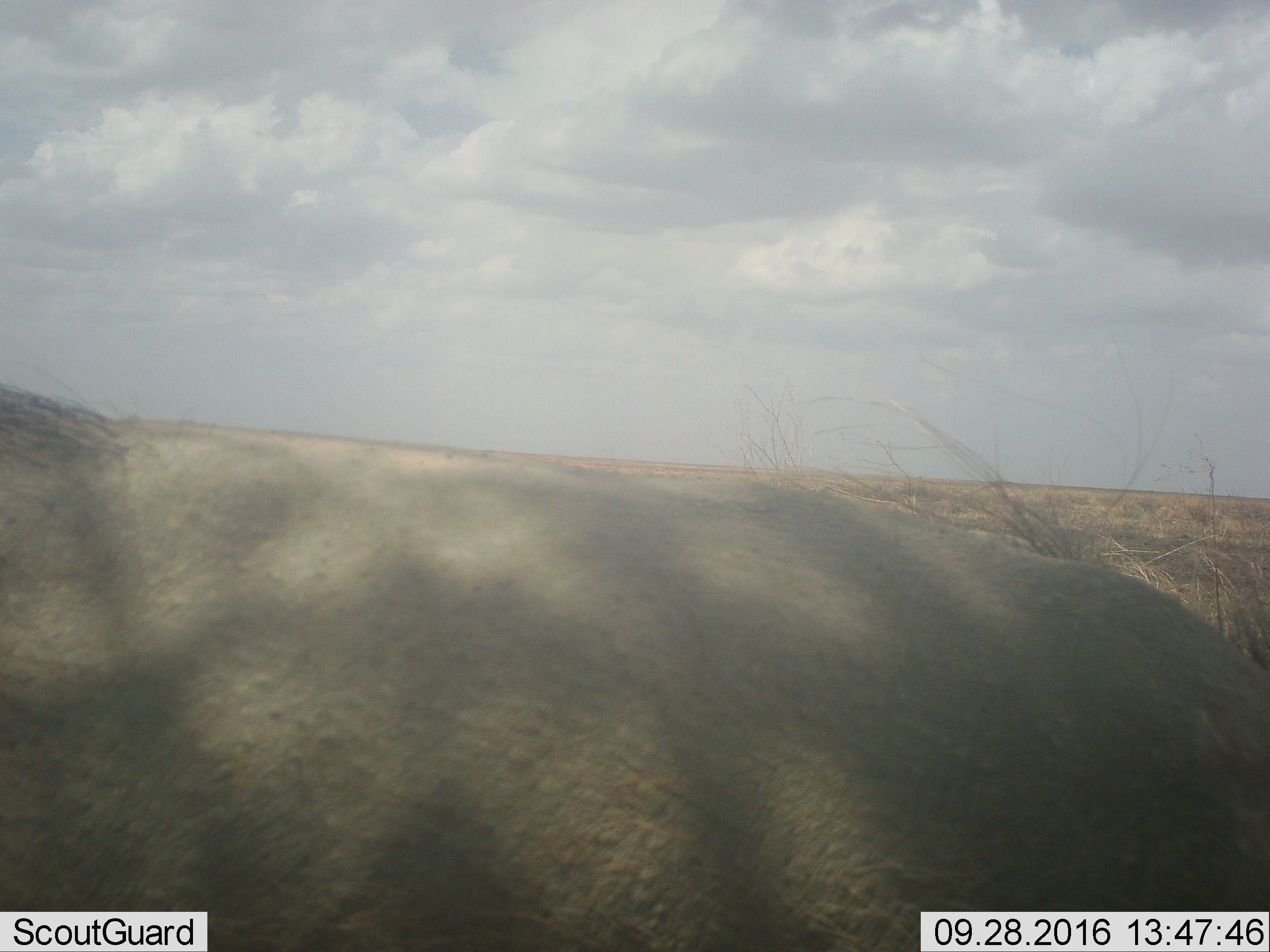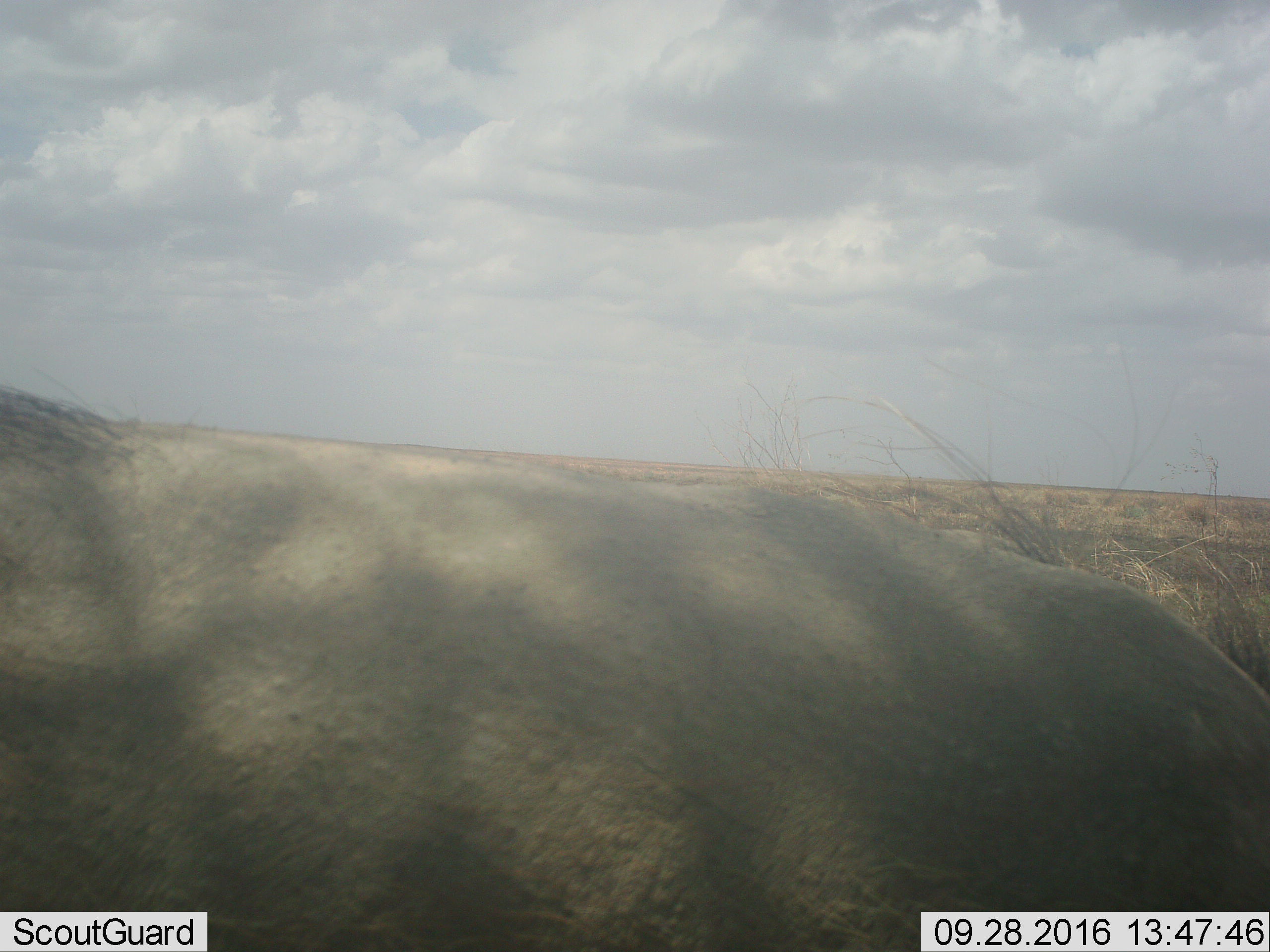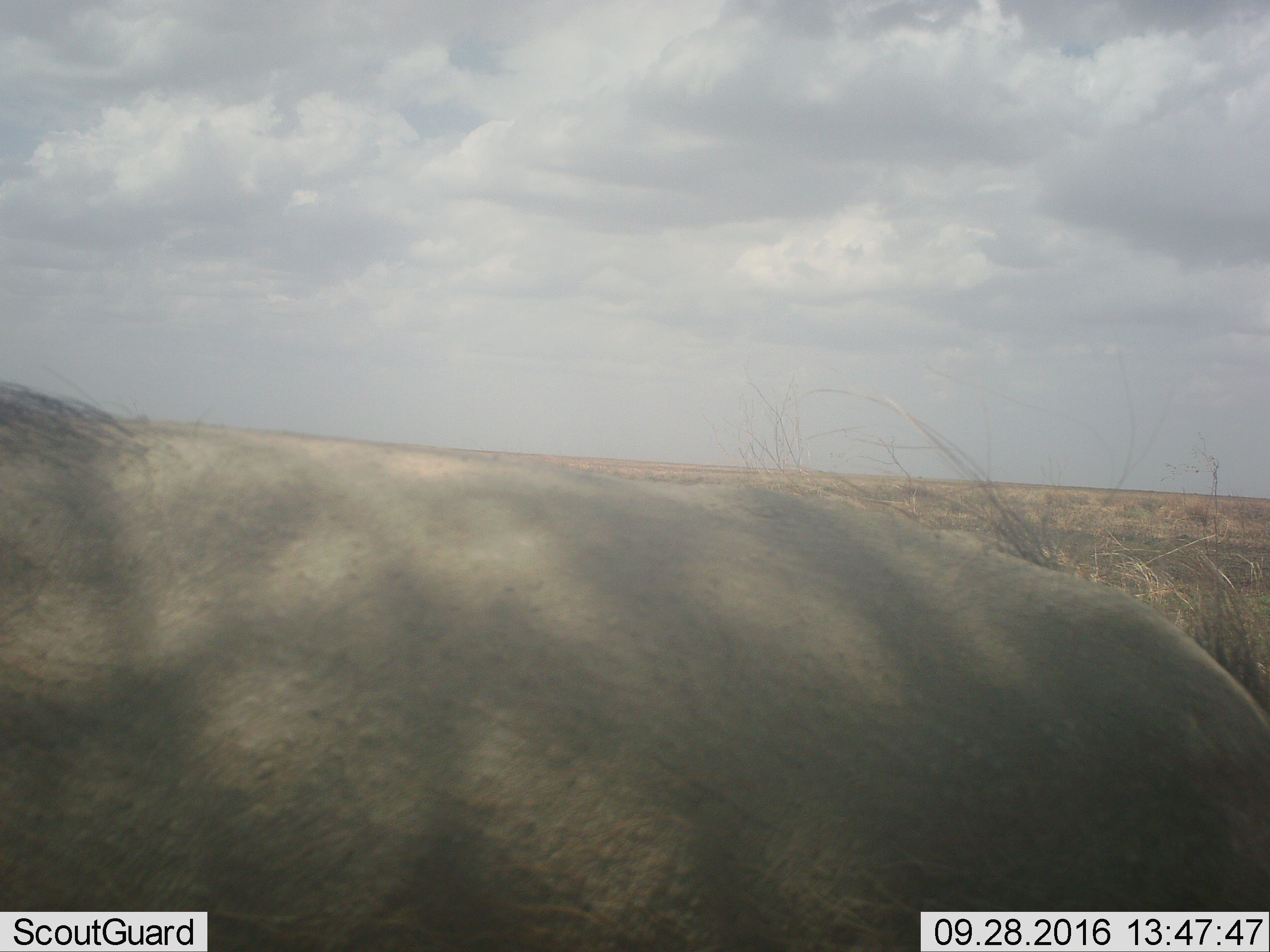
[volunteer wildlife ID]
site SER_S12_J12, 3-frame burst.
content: unidentified animal